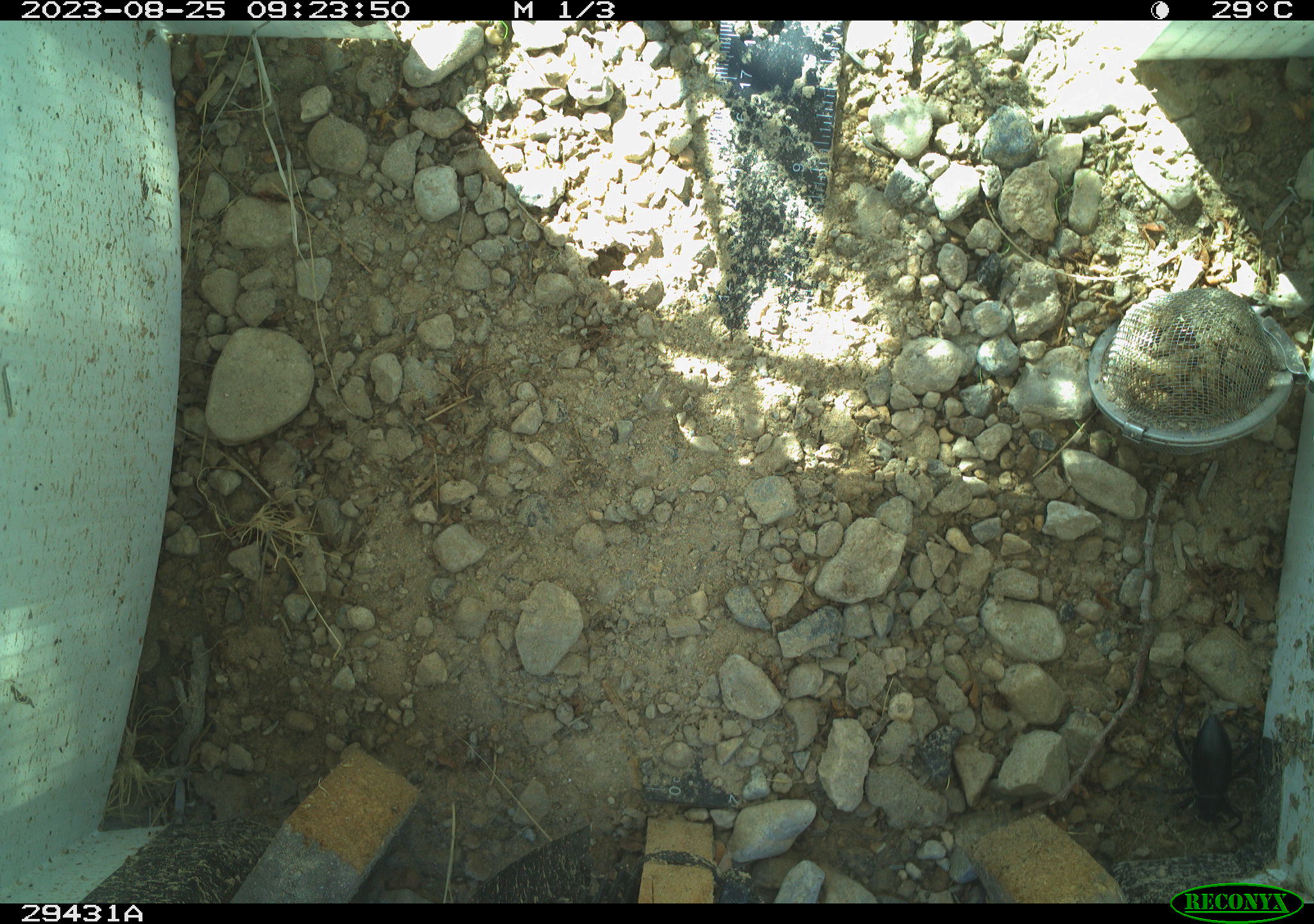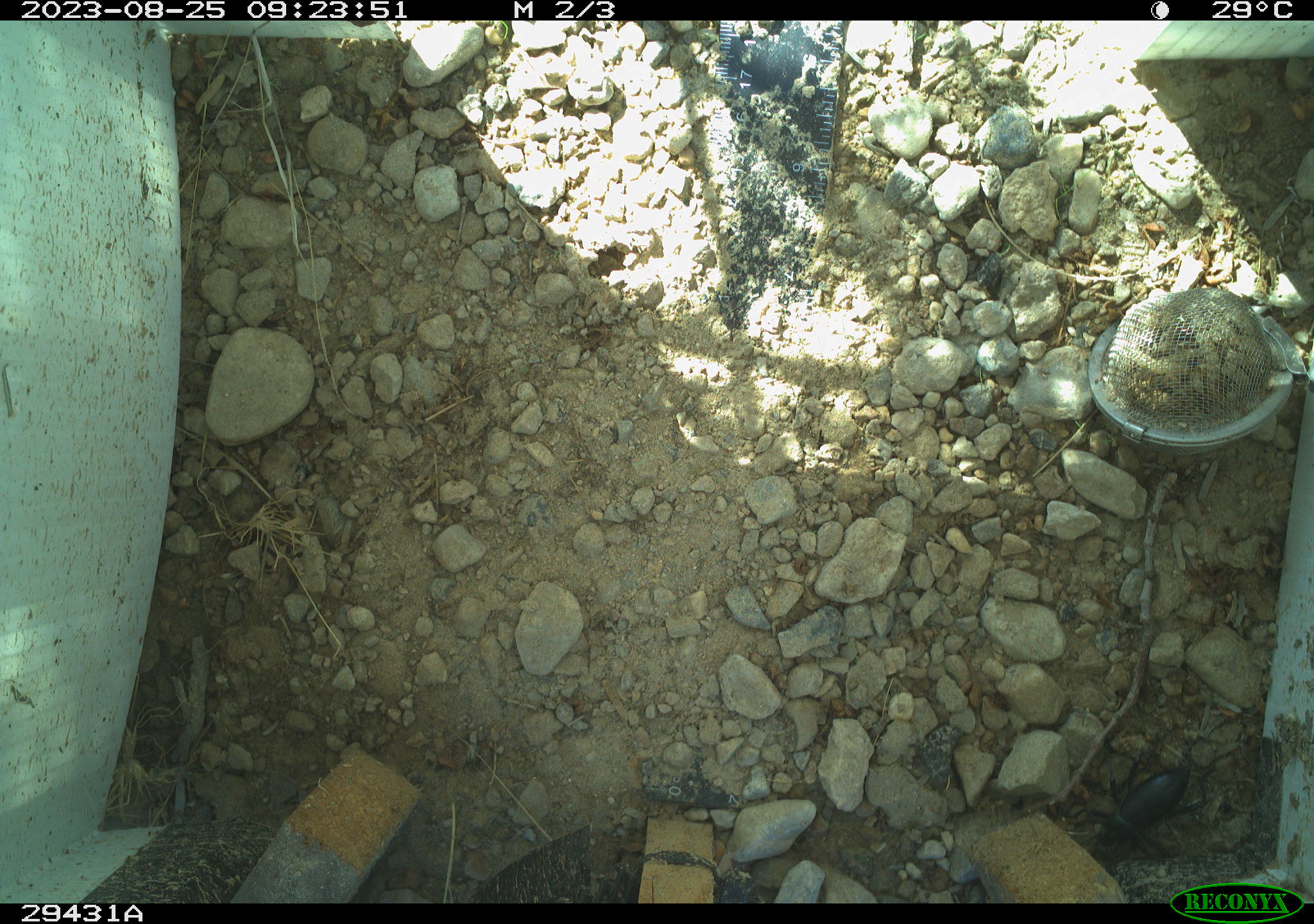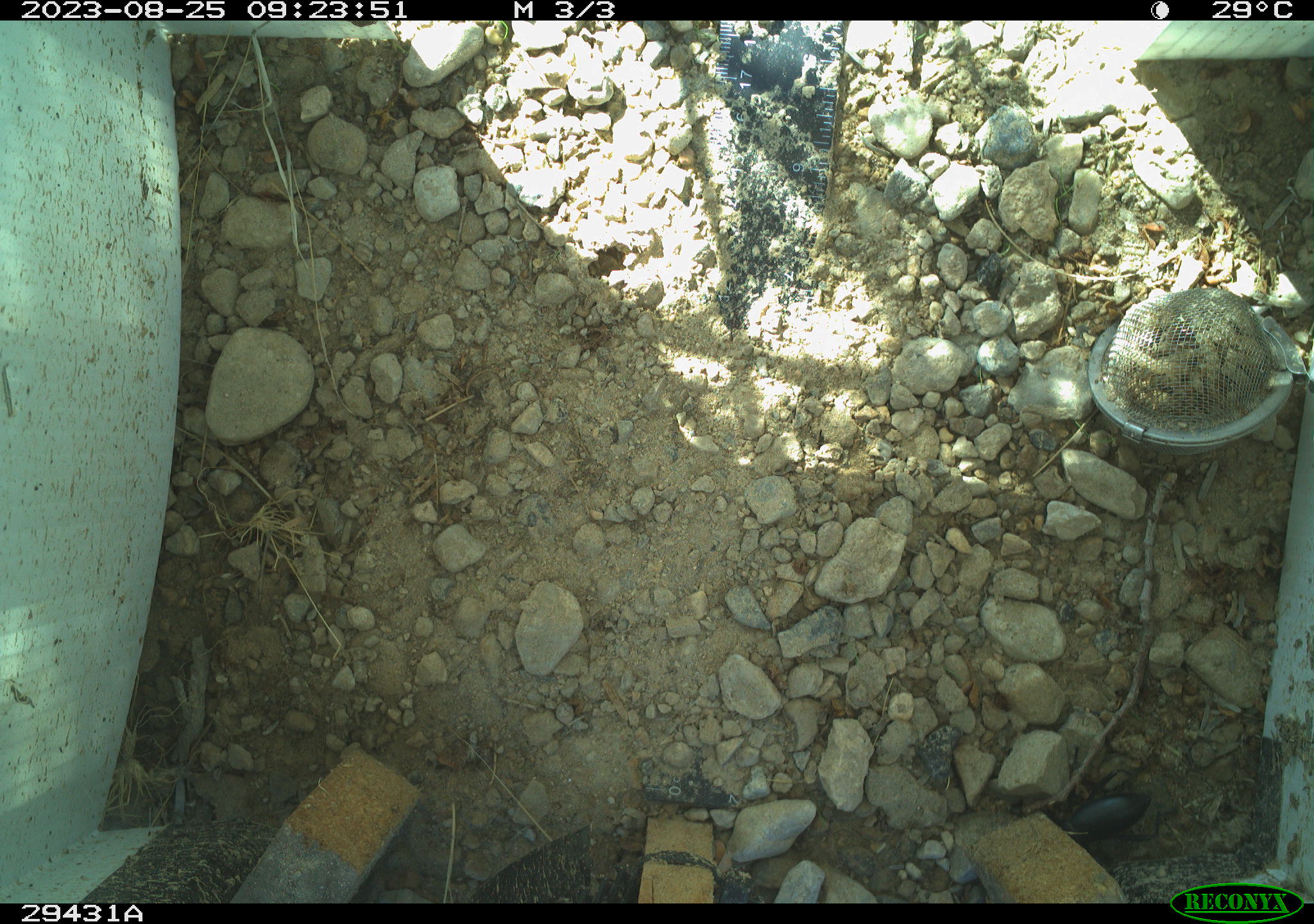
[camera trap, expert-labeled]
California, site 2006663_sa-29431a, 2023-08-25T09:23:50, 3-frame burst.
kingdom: Animalia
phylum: Arthropoda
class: Insecta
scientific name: Insecta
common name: insect